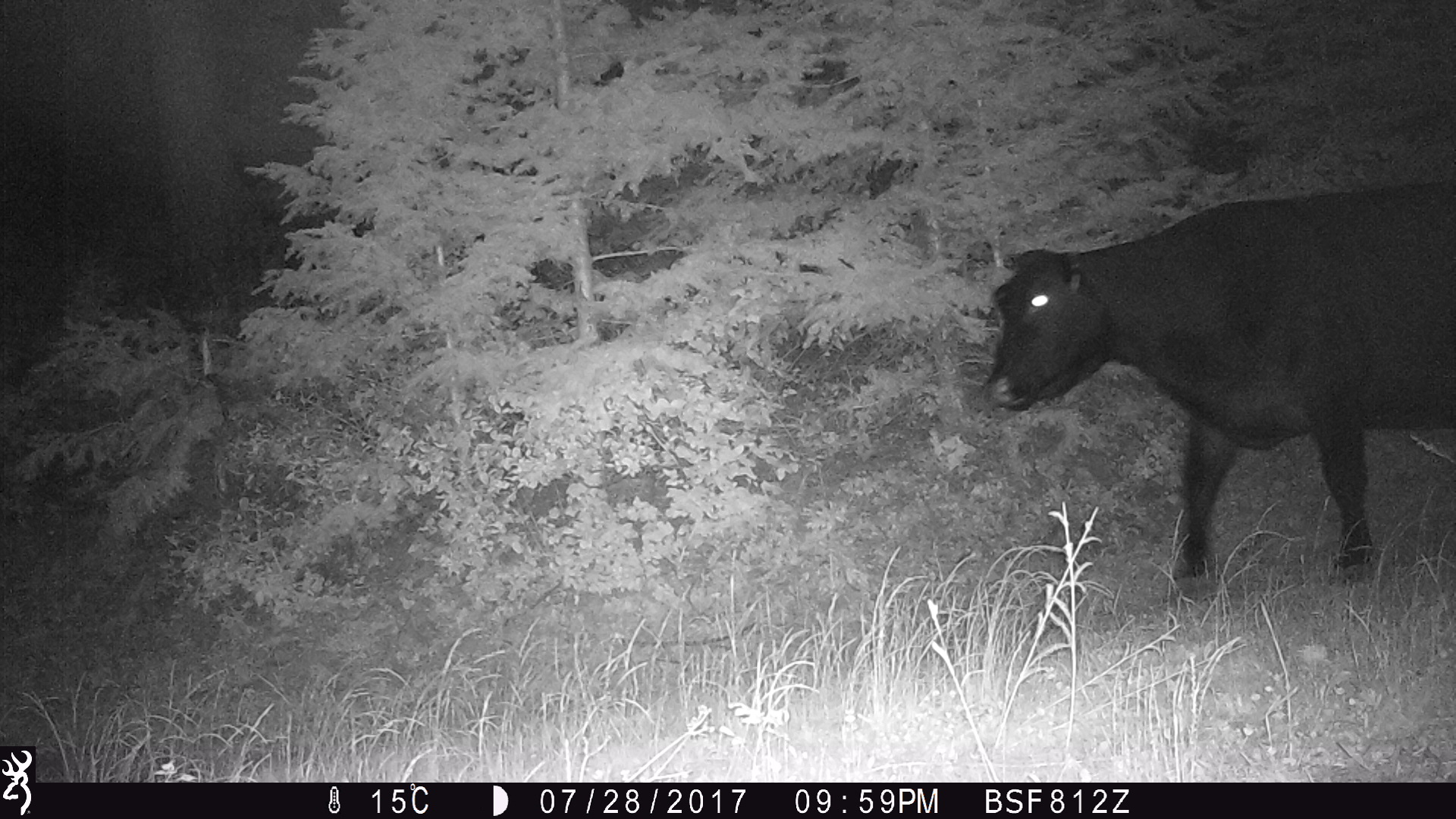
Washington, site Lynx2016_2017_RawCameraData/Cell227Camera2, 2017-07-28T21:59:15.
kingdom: Animalia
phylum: Chordata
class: Mammalia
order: Artiodactyla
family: Bovidae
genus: Bos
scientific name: Bos taurus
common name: domestic cattle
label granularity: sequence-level